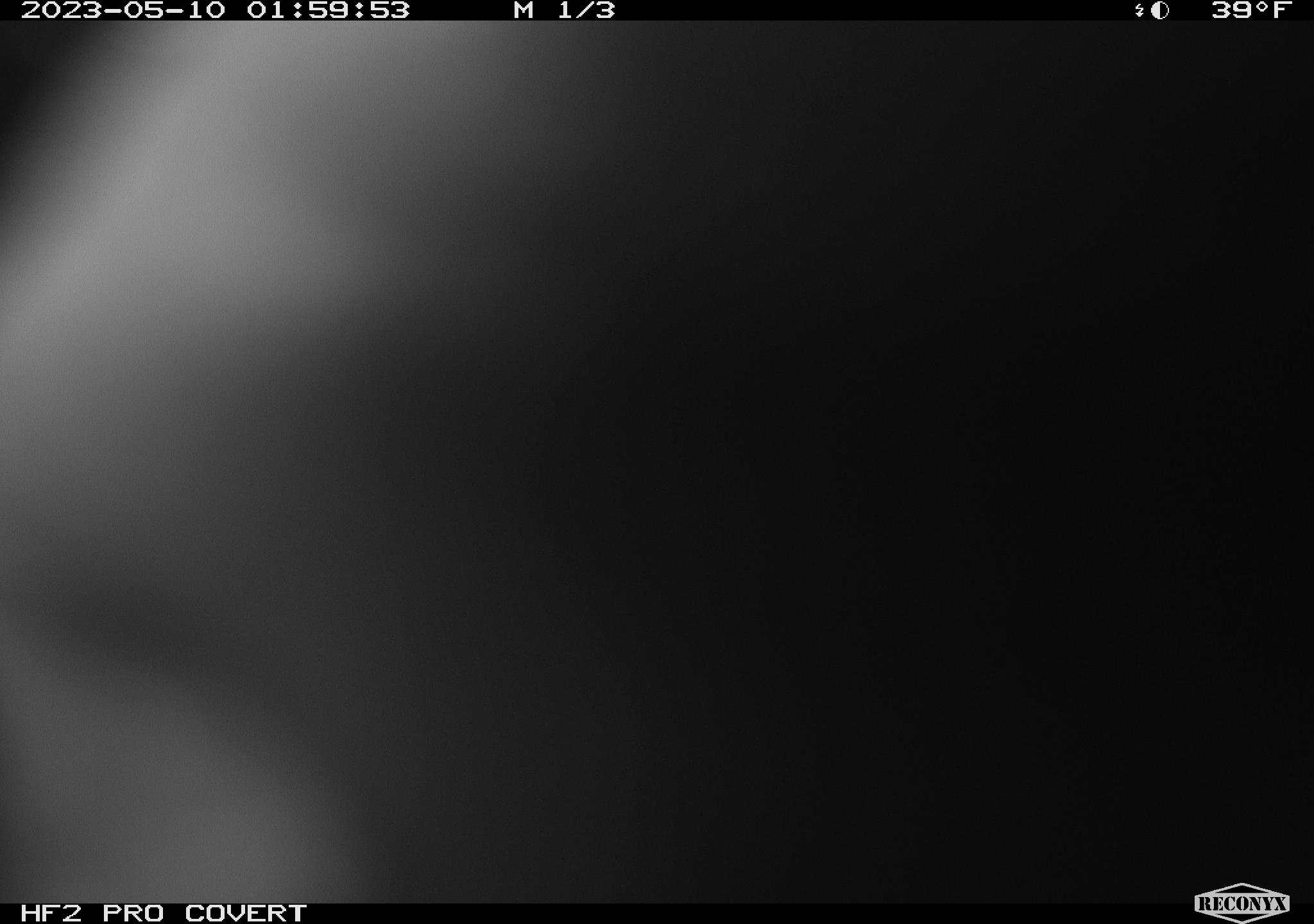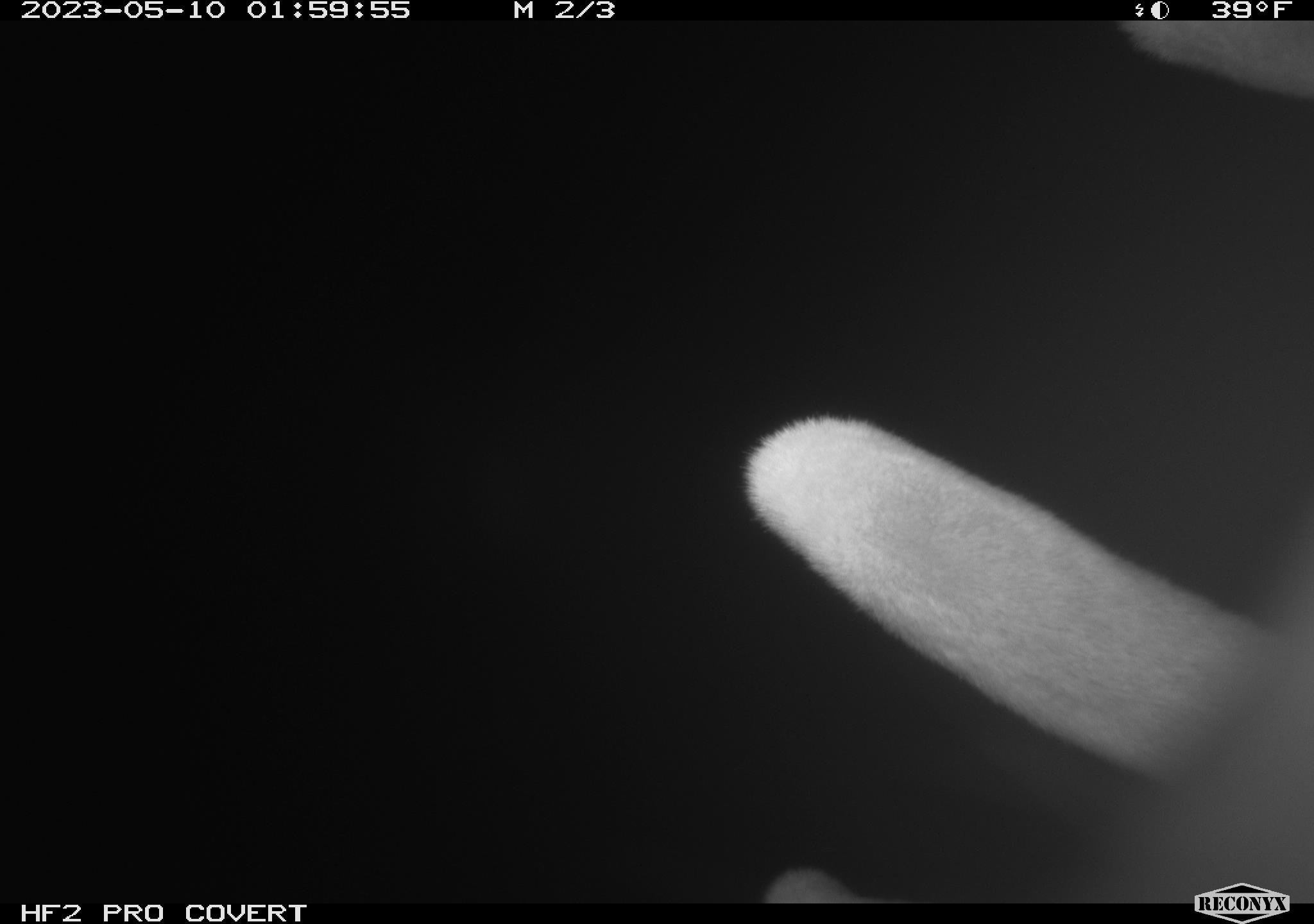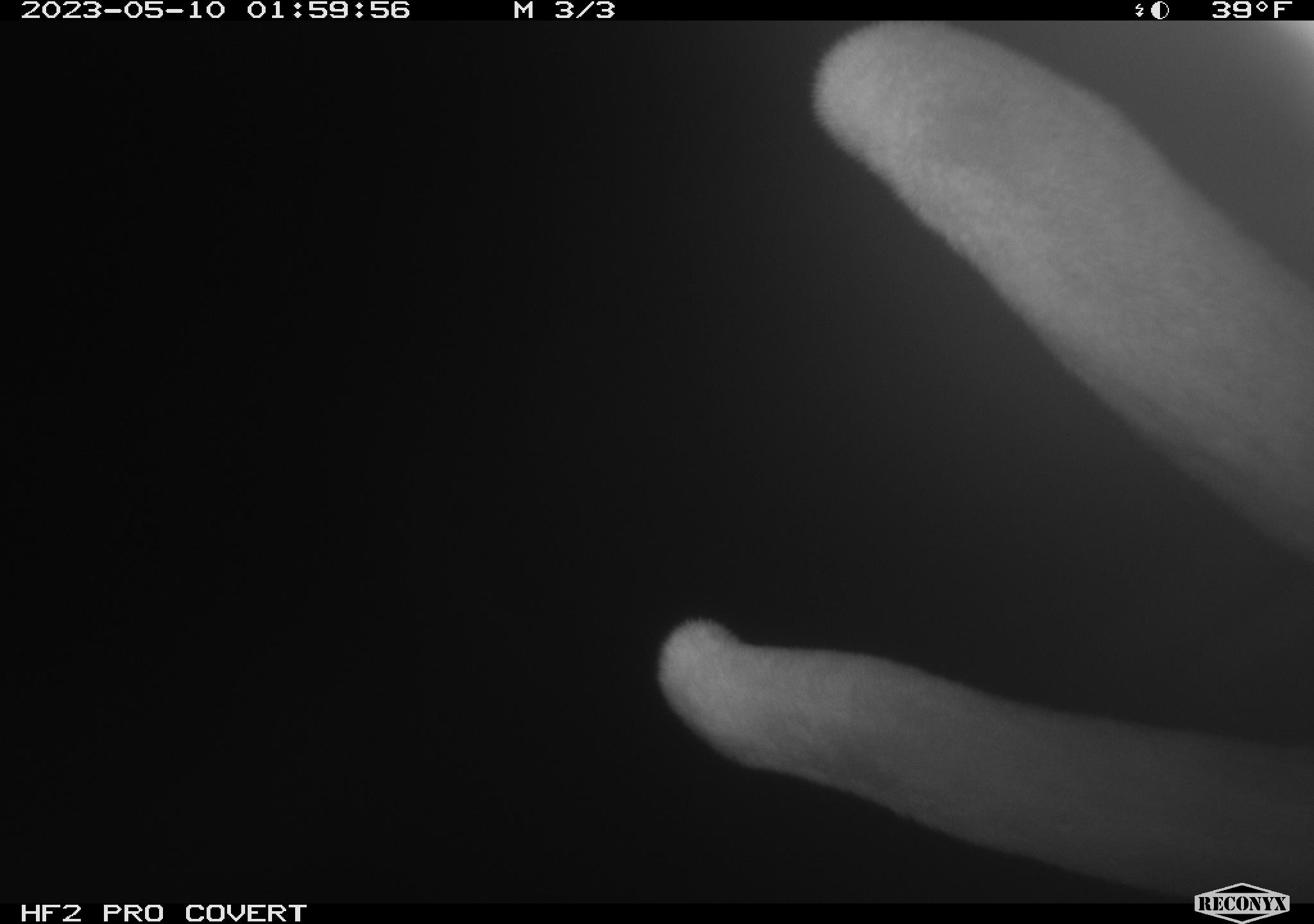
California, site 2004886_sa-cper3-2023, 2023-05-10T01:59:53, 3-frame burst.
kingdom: Animalia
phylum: Chordata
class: Mammalia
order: Artiodactyla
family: Cervidae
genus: Alces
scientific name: Alces alces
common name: elk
Elk (Alces alces).